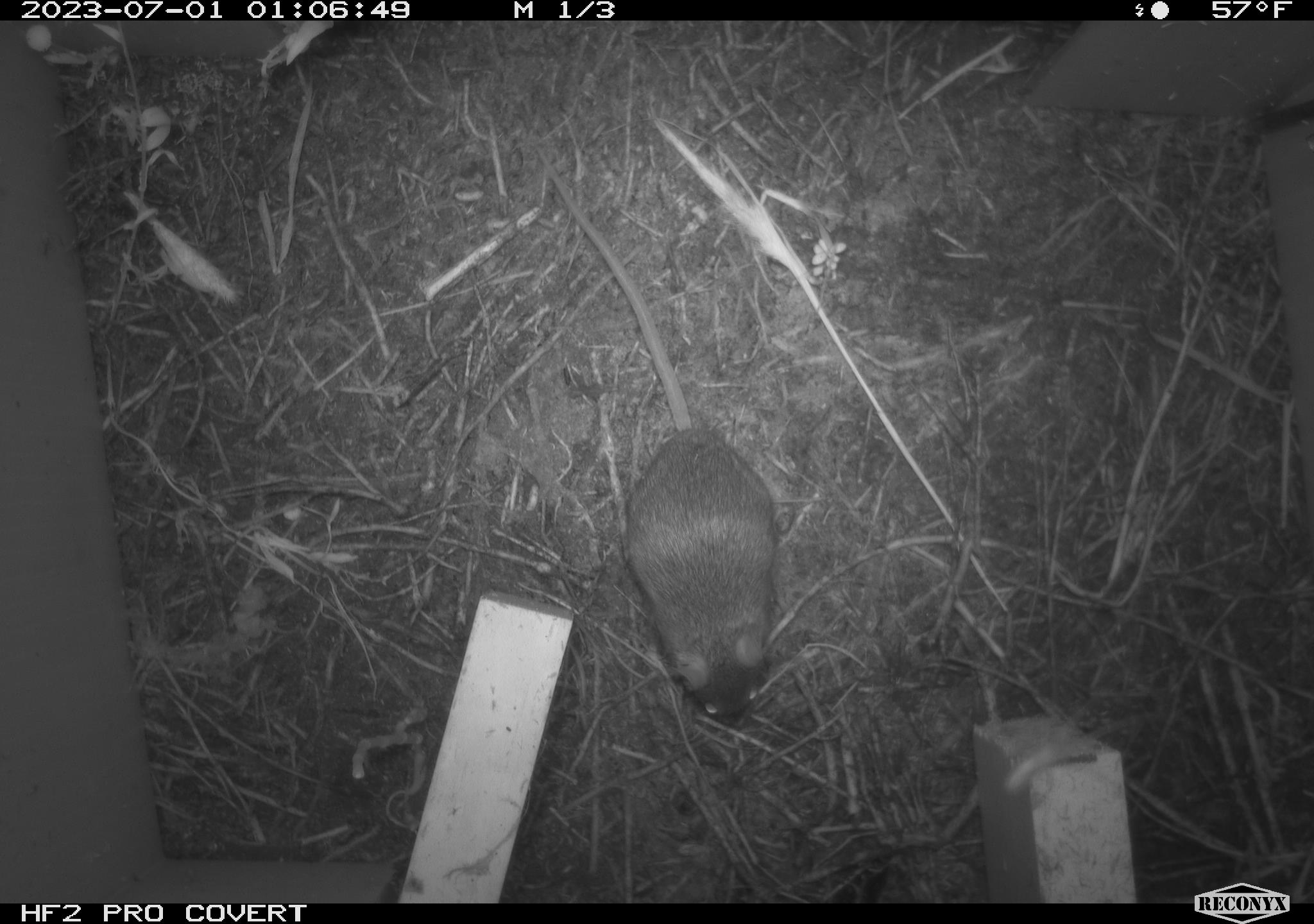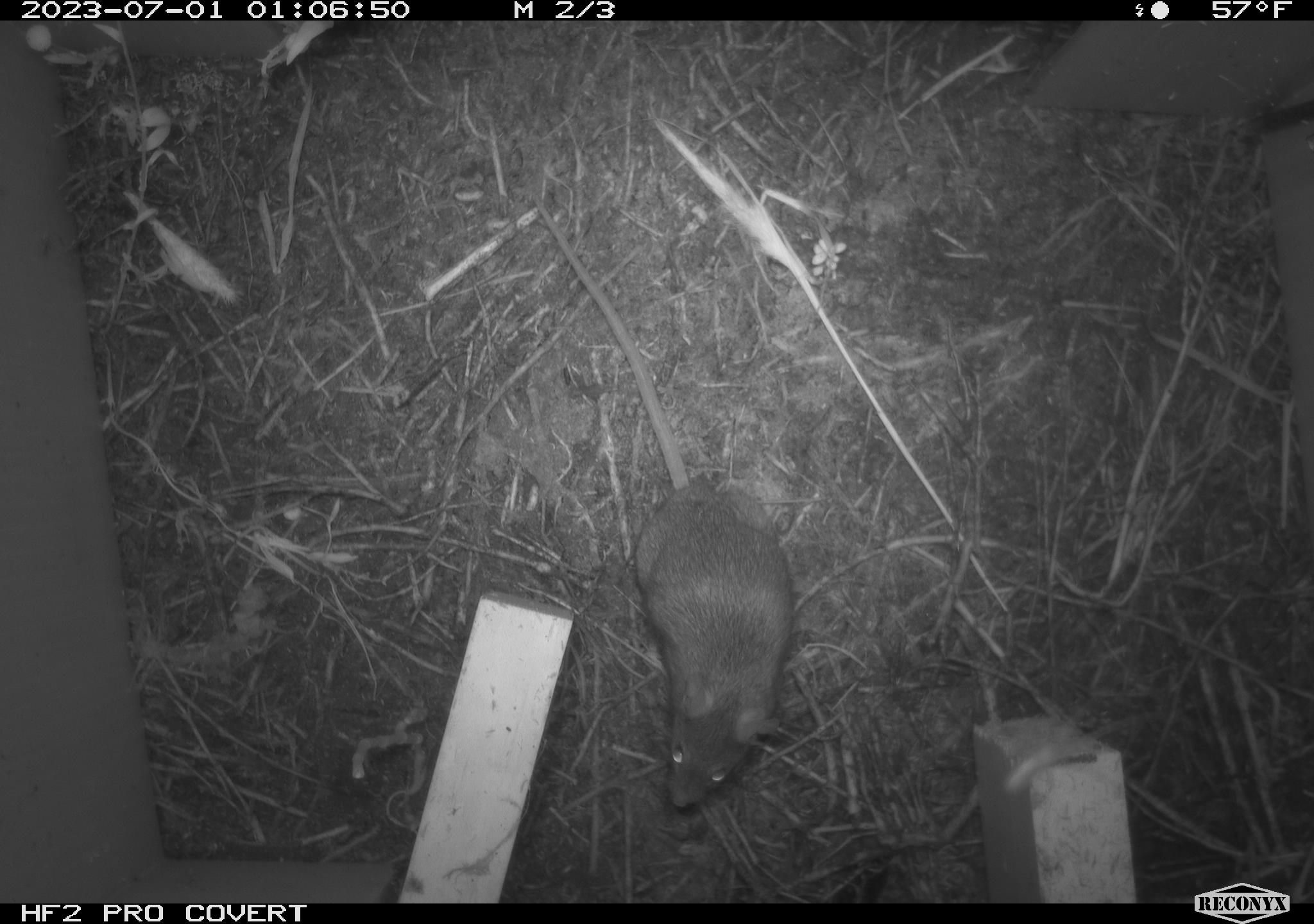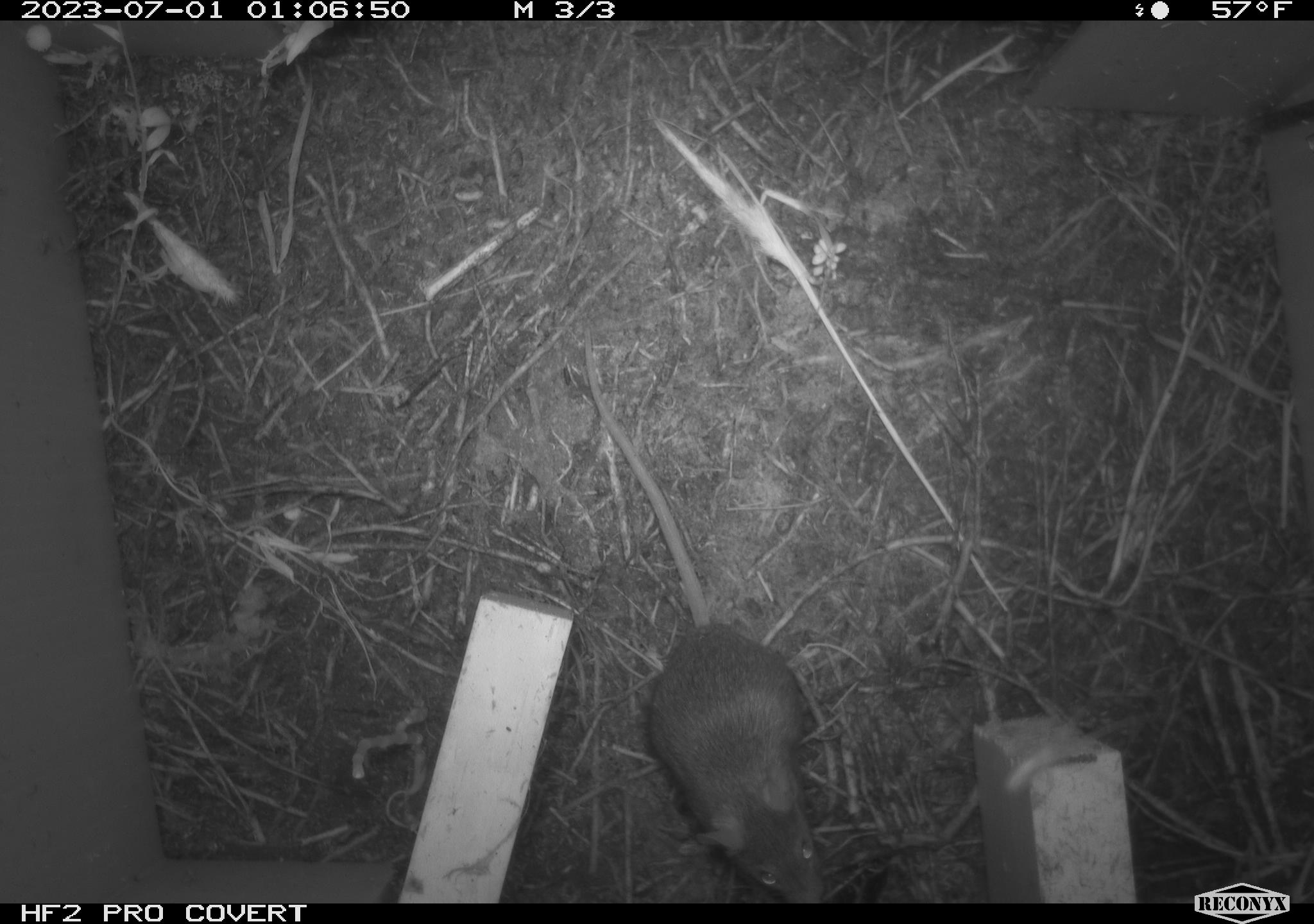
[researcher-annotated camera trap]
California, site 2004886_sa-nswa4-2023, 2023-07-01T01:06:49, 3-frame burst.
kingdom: Animalia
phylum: Chordata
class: Mammalia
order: Rodentia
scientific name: Rodentia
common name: mouse species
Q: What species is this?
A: Mouse species (Rodentia).